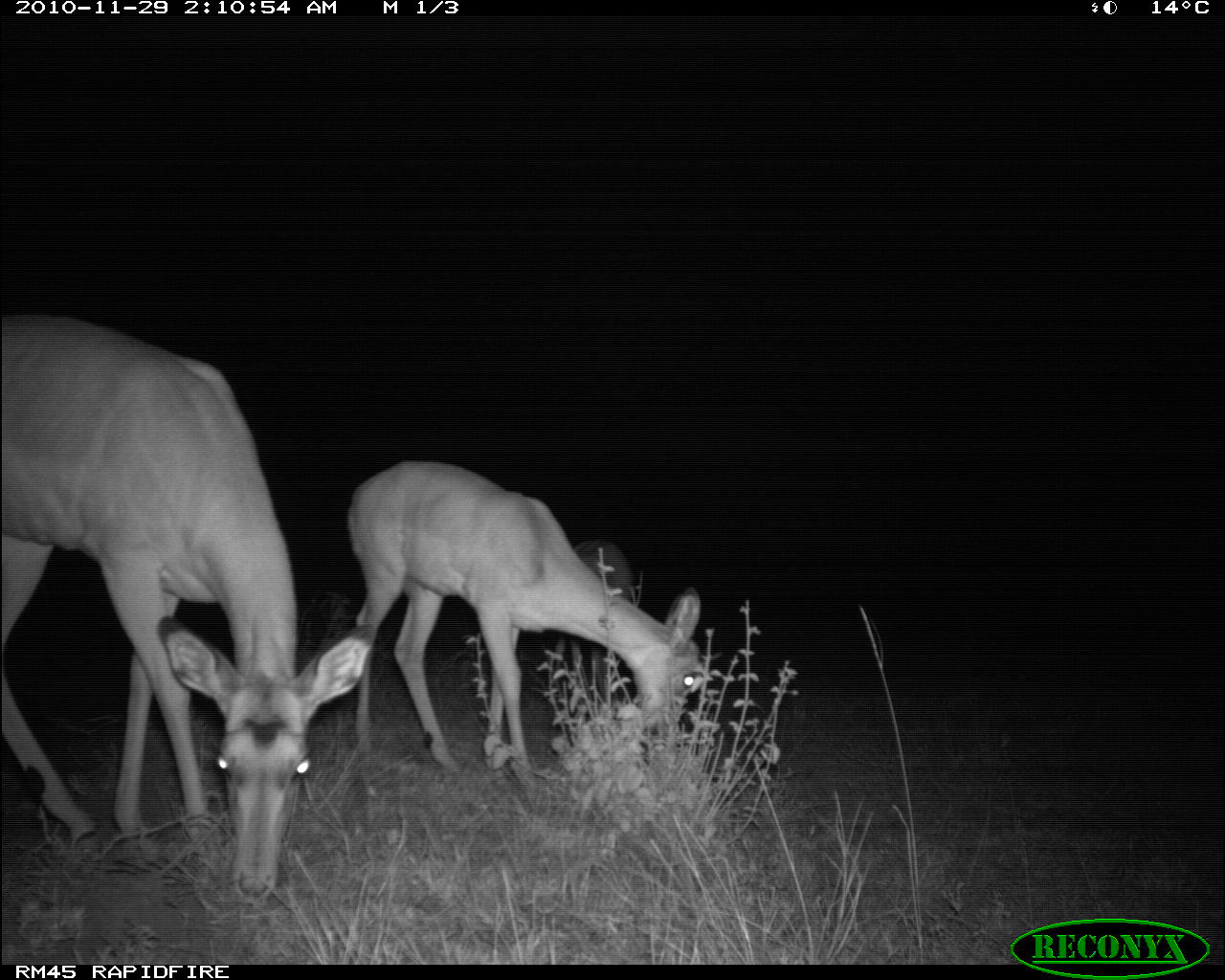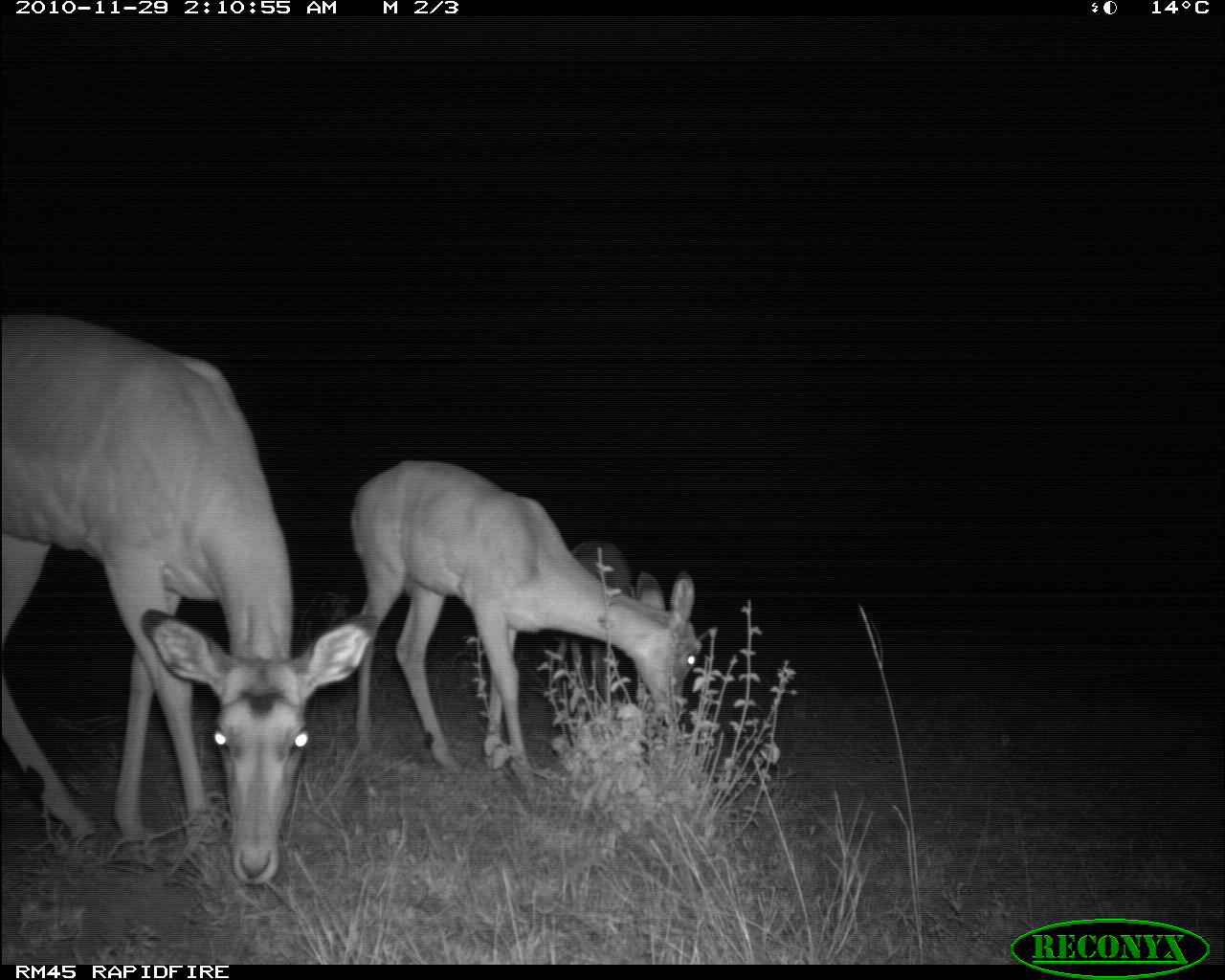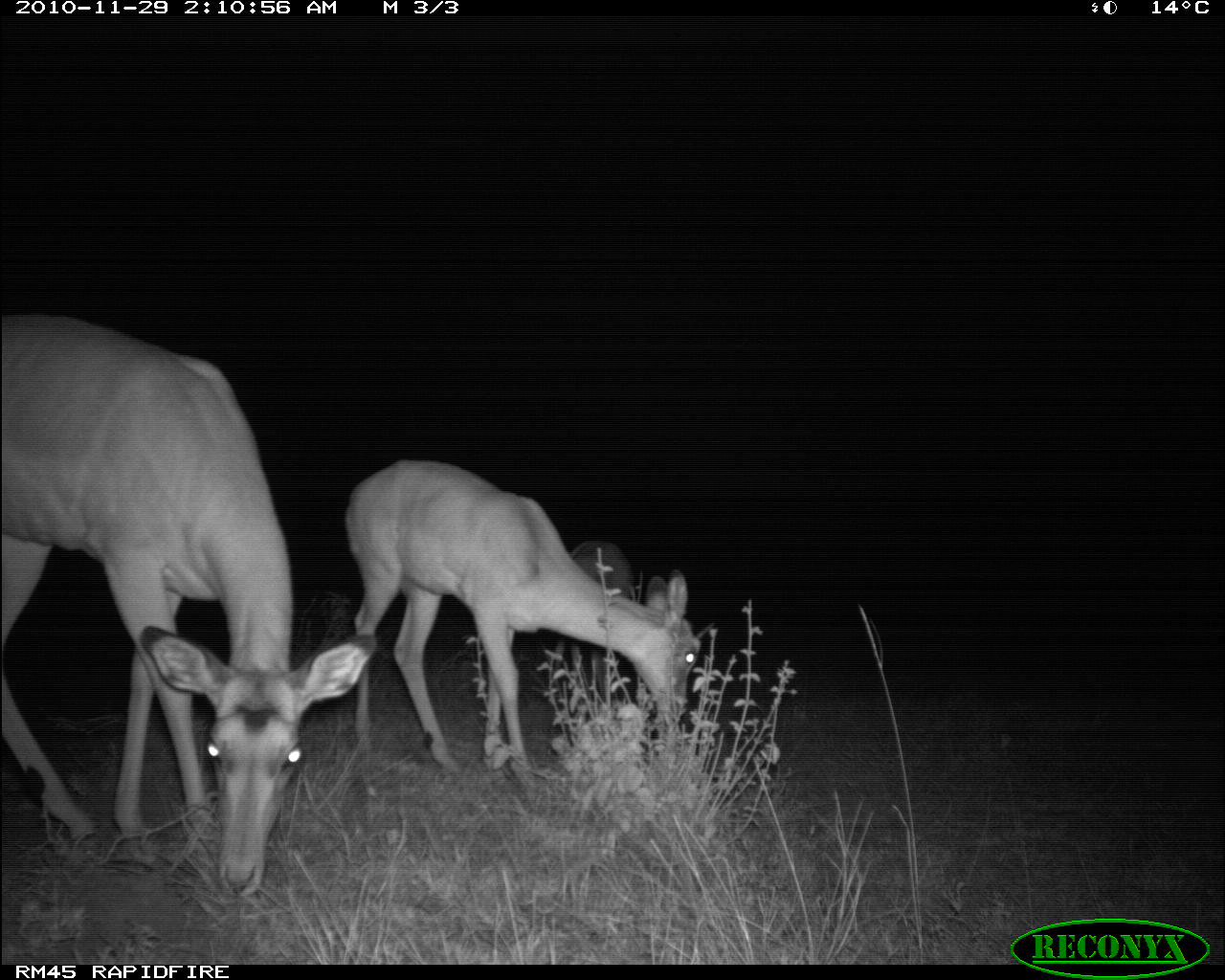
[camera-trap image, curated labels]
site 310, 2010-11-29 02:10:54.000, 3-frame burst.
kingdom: Animalia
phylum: Chordata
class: Mammalia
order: Artiodactyla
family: Bovidae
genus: Aepyceros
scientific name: Aepyceros melampus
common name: impala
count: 3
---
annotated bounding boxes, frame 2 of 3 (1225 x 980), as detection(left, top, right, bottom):
aepyceros melampus: detection(0, 308, 378, 885); detection(348, 457, 701, 775); detection(553, 540, 633, 702)